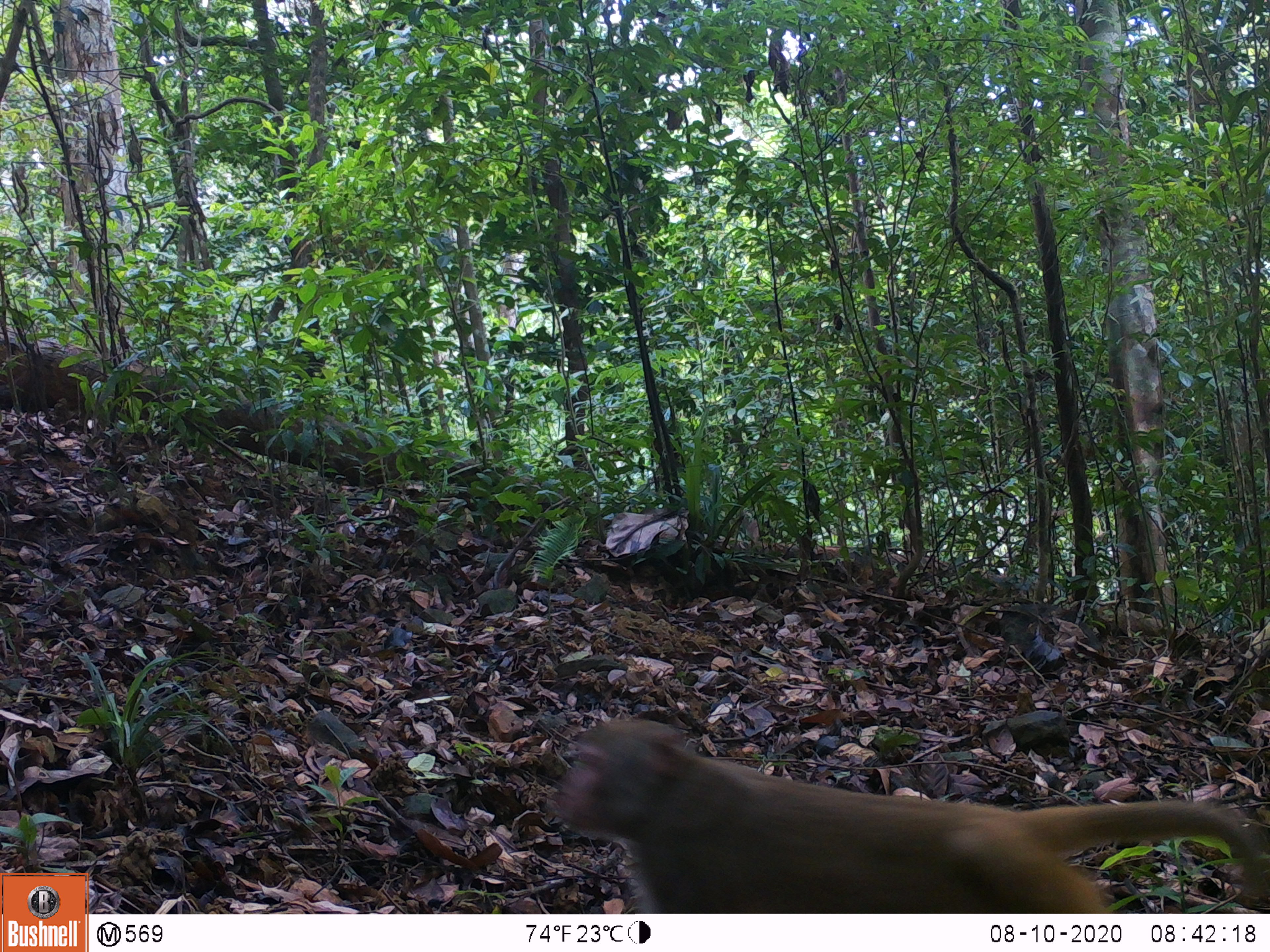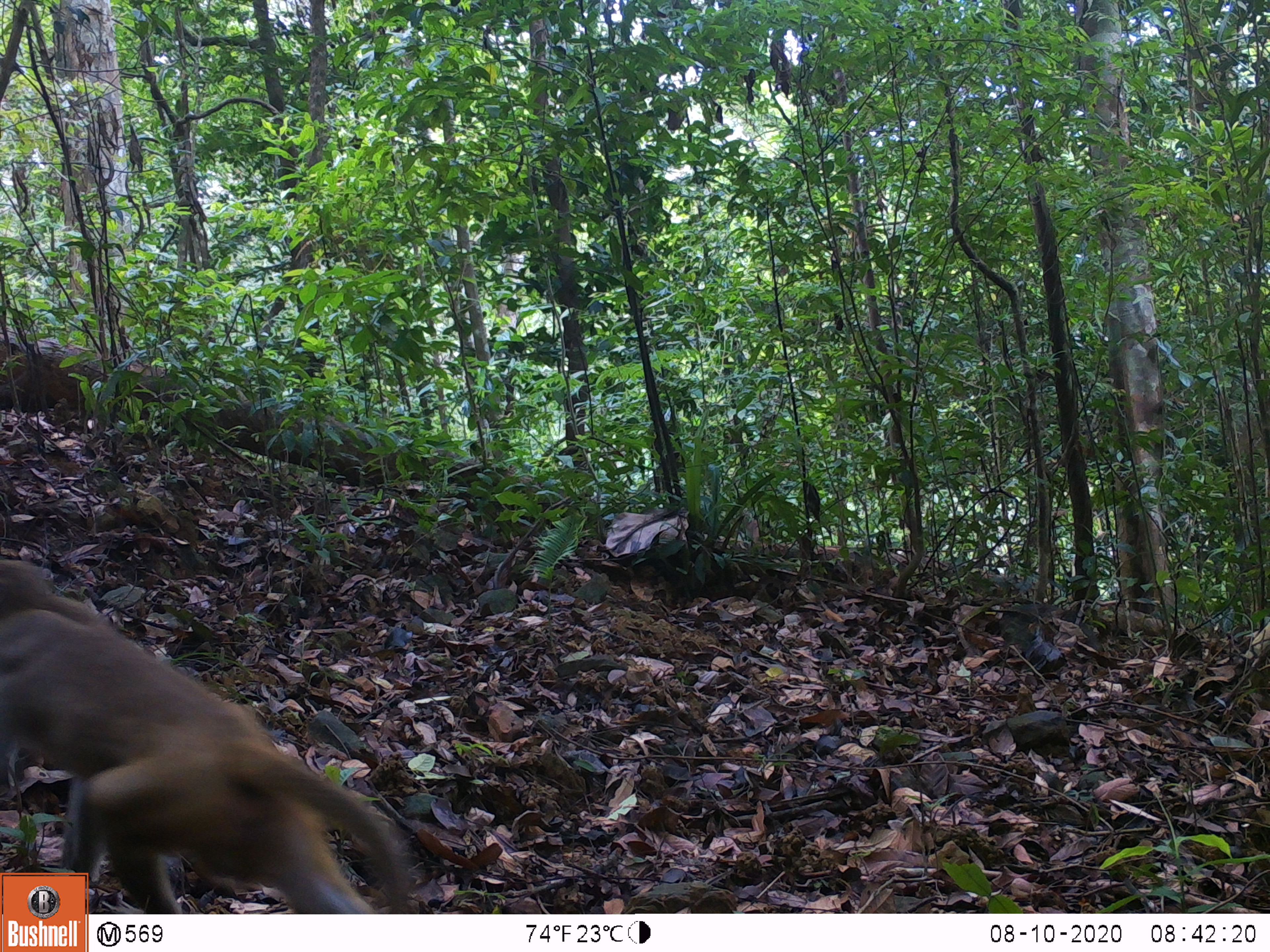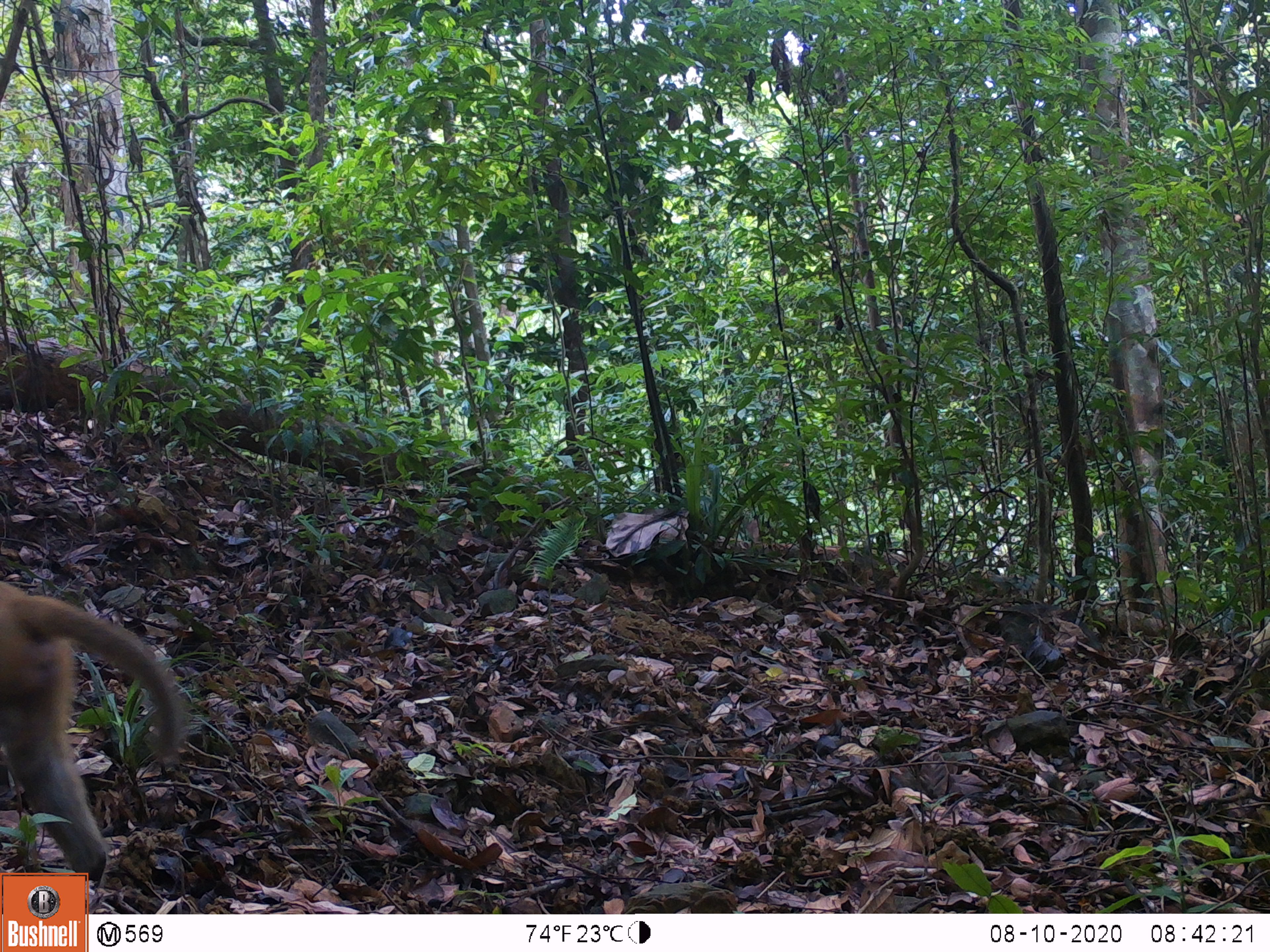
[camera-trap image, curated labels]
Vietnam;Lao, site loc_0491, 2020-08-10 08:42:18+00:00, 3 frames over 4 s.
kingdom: Animalia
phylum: Chordata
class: Mammalia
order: Primates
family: Cercopithecidae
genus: Macaca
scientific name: Macaca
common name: macaques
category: assam or rhesus macaque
Assam or rhesus macaque (macaques) (Macaca). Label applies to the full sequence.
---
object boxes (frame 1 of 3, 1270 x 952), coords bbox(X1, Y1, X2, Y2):
assam or rhesus macaque: bbox(552, 716, 1268, 912)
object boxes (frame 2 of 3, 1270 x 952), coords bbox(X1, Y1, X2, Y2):
assam or rhesus macaque: bbox(1, 602, 415, 914); bbox(0, 560, 100, 631)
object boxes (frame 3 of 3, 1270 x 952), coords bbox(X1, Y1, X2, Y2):
assam or rhesus macaque: bbox(0, 565, 199, 914)